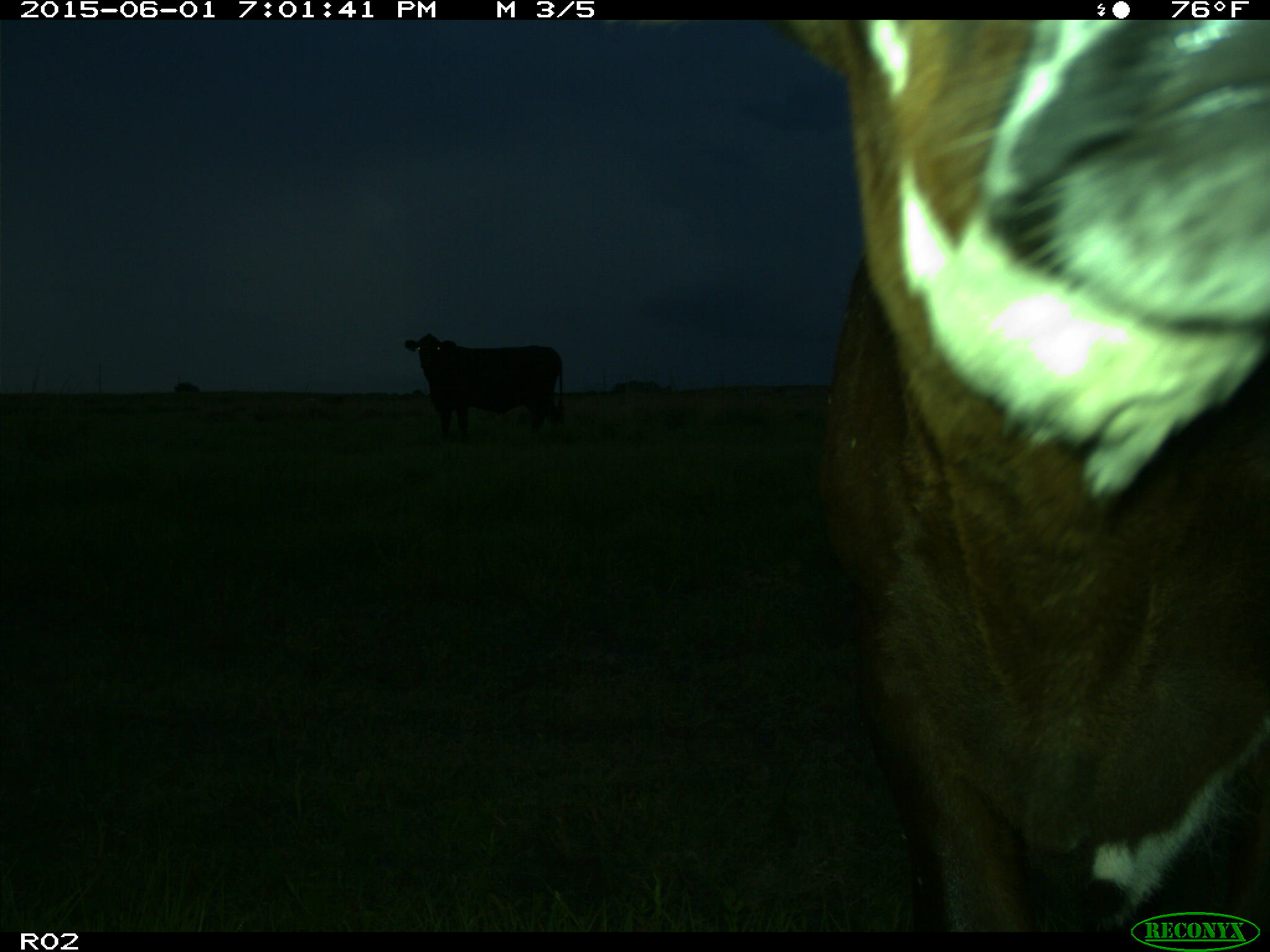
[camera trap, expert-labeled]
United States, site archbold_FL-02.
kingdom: Animalia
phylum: Chordata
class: Mammalia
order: Artiodactyla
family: Bovidae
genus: Bos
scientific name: Bos taurus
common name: domestic cow